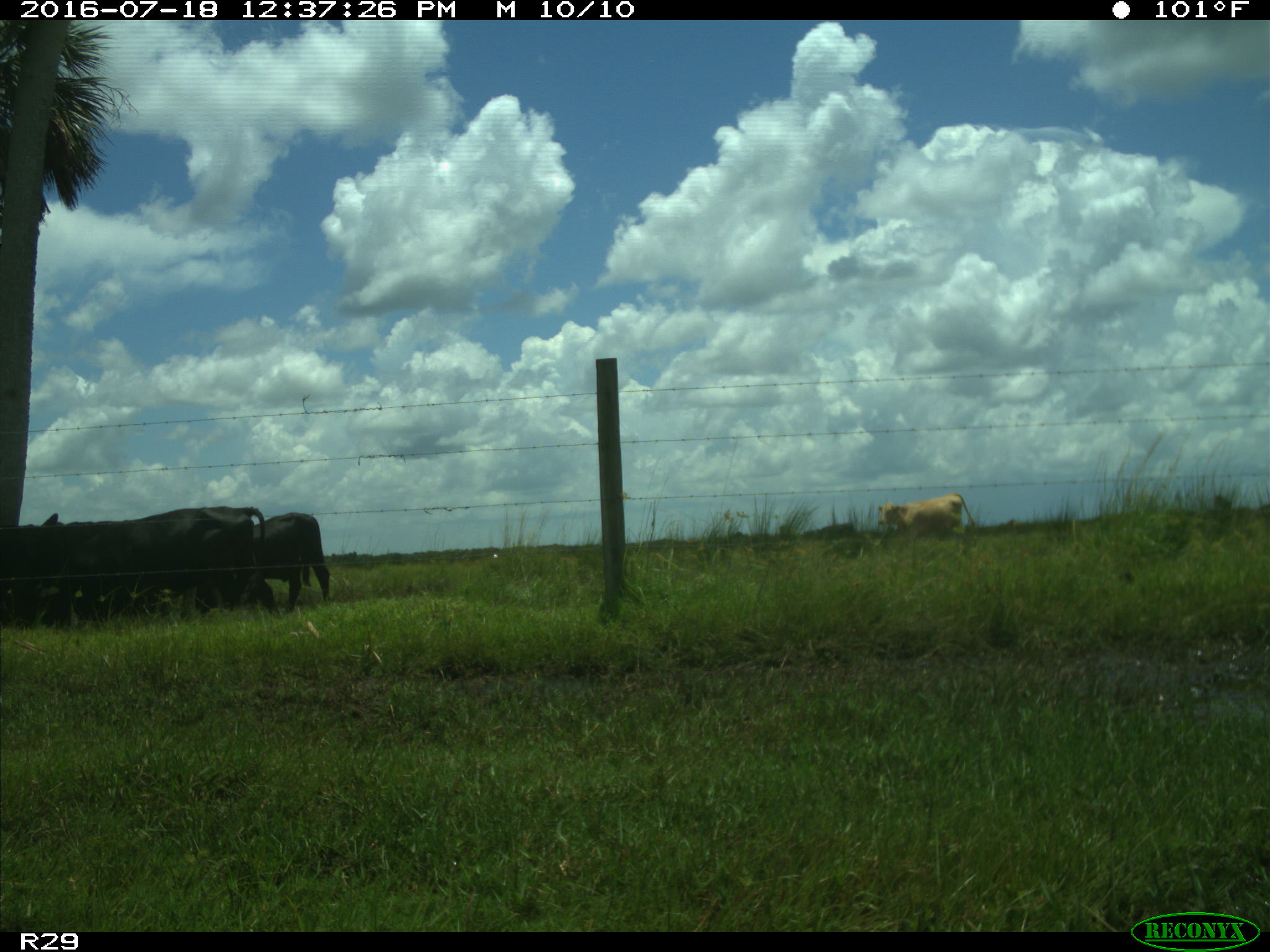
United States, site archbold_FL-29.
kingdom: Animalia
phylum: Chordata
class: Mammalia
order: Artiodactyla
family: Bovidae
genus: Bos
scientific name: Bos taurus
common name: domestic cow